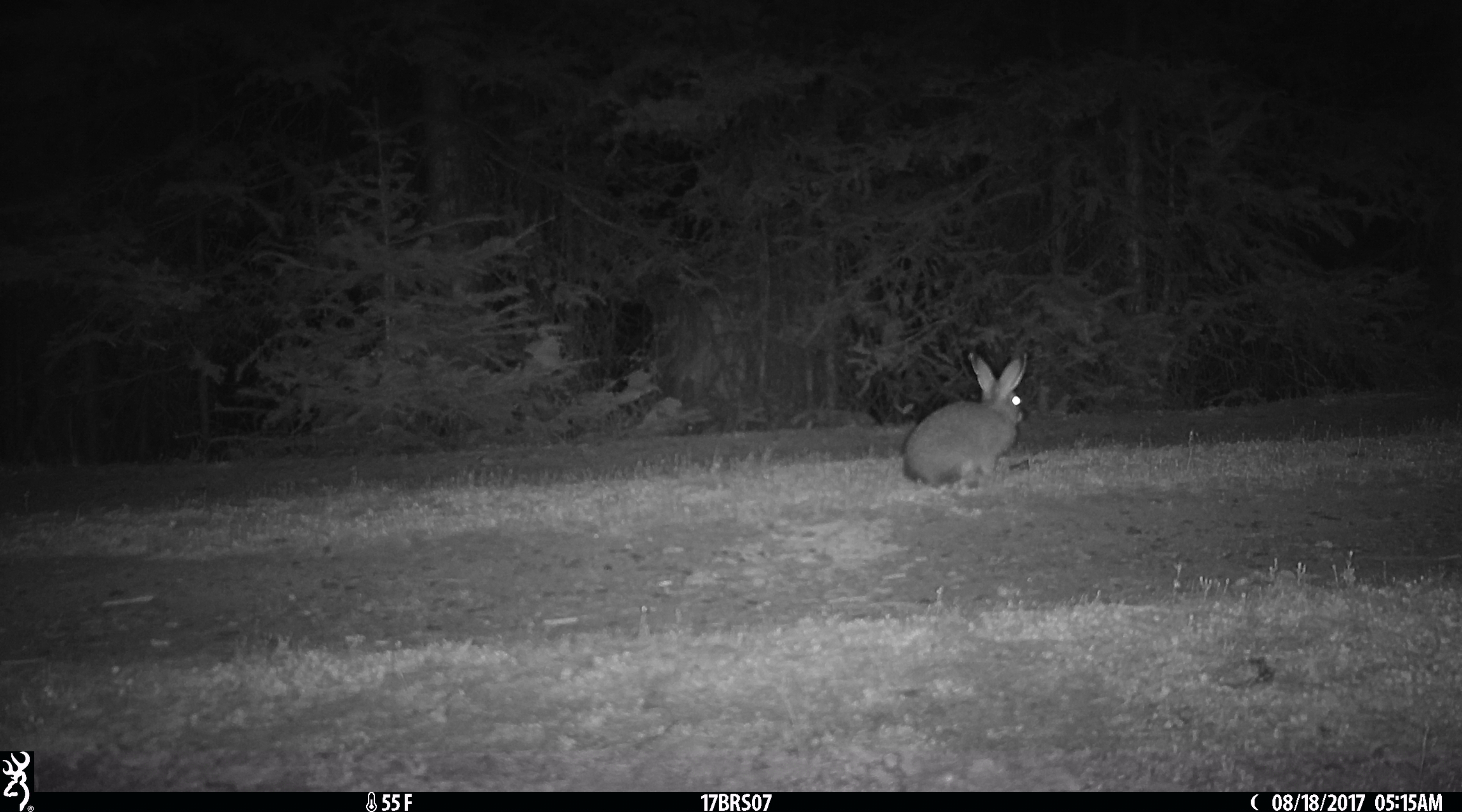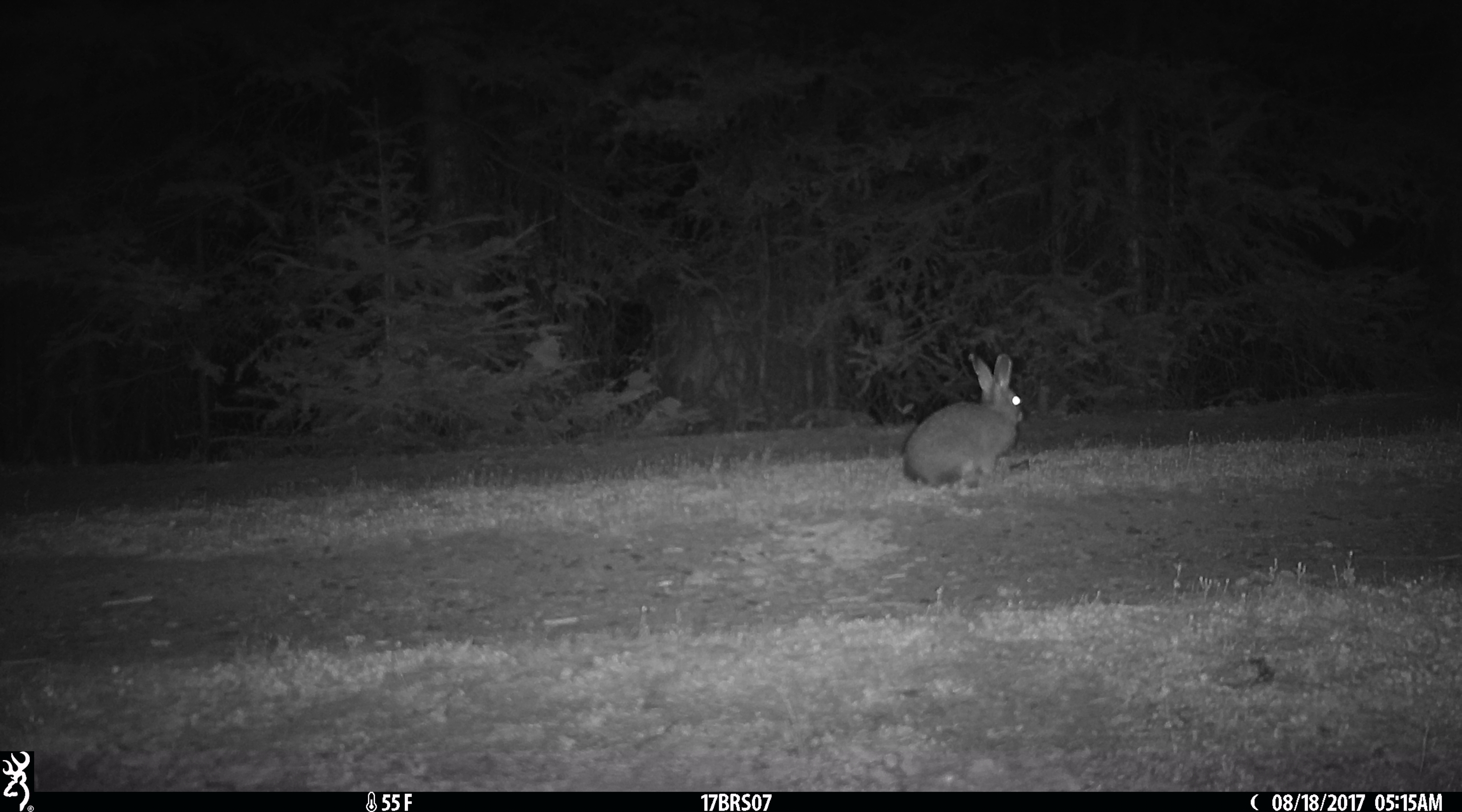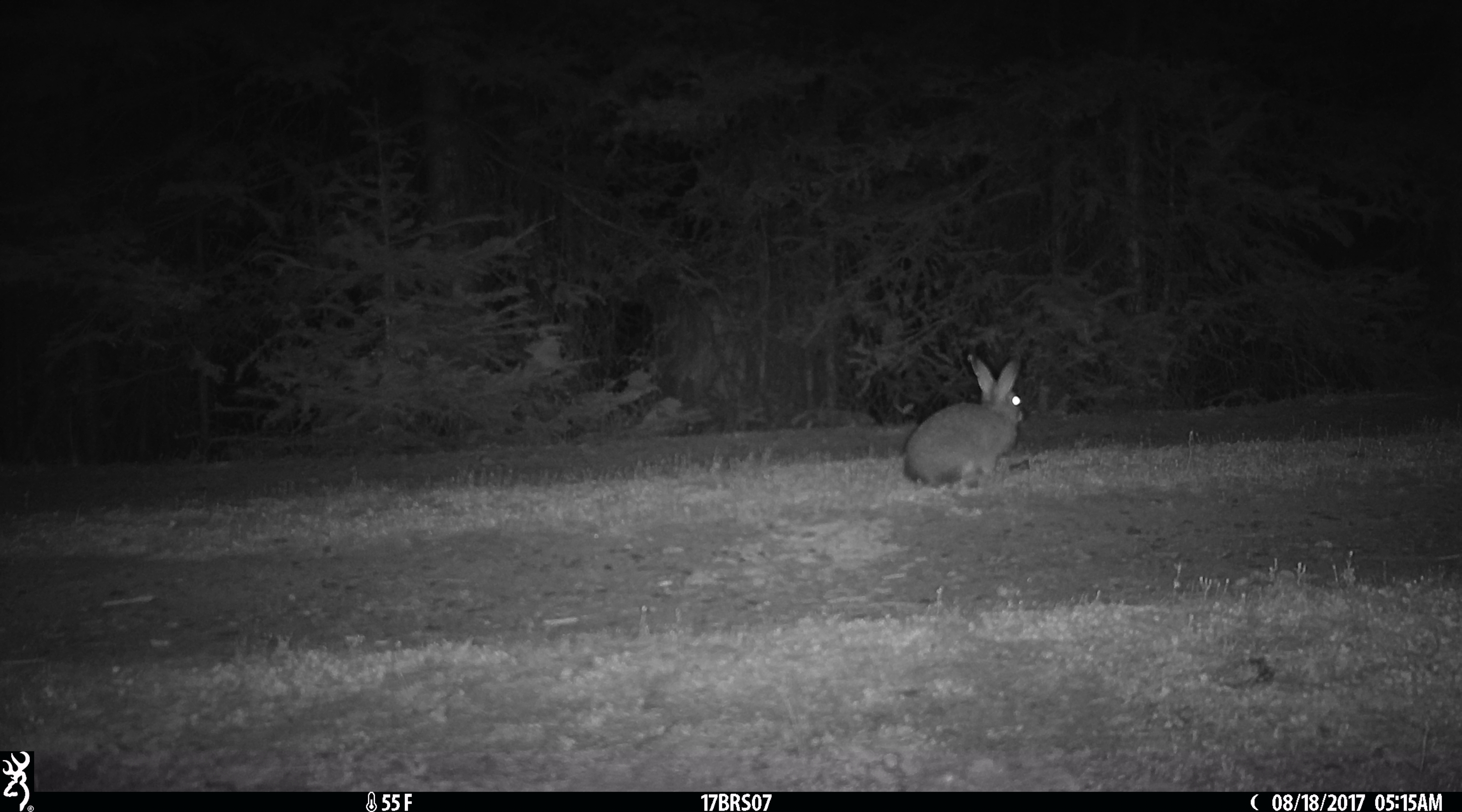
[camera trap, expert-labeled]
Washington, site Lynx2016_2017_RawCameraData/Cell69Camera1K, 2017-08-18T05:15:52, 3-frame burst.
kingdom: Animalia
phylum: Chordata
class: Mammalia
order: Lagomorpha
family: Leporidae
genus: Lepus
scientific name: Lepus americanus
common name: snowshoe hare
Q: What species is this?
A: Lepus americanus (snowshoe hare).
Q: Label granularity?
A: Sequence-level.